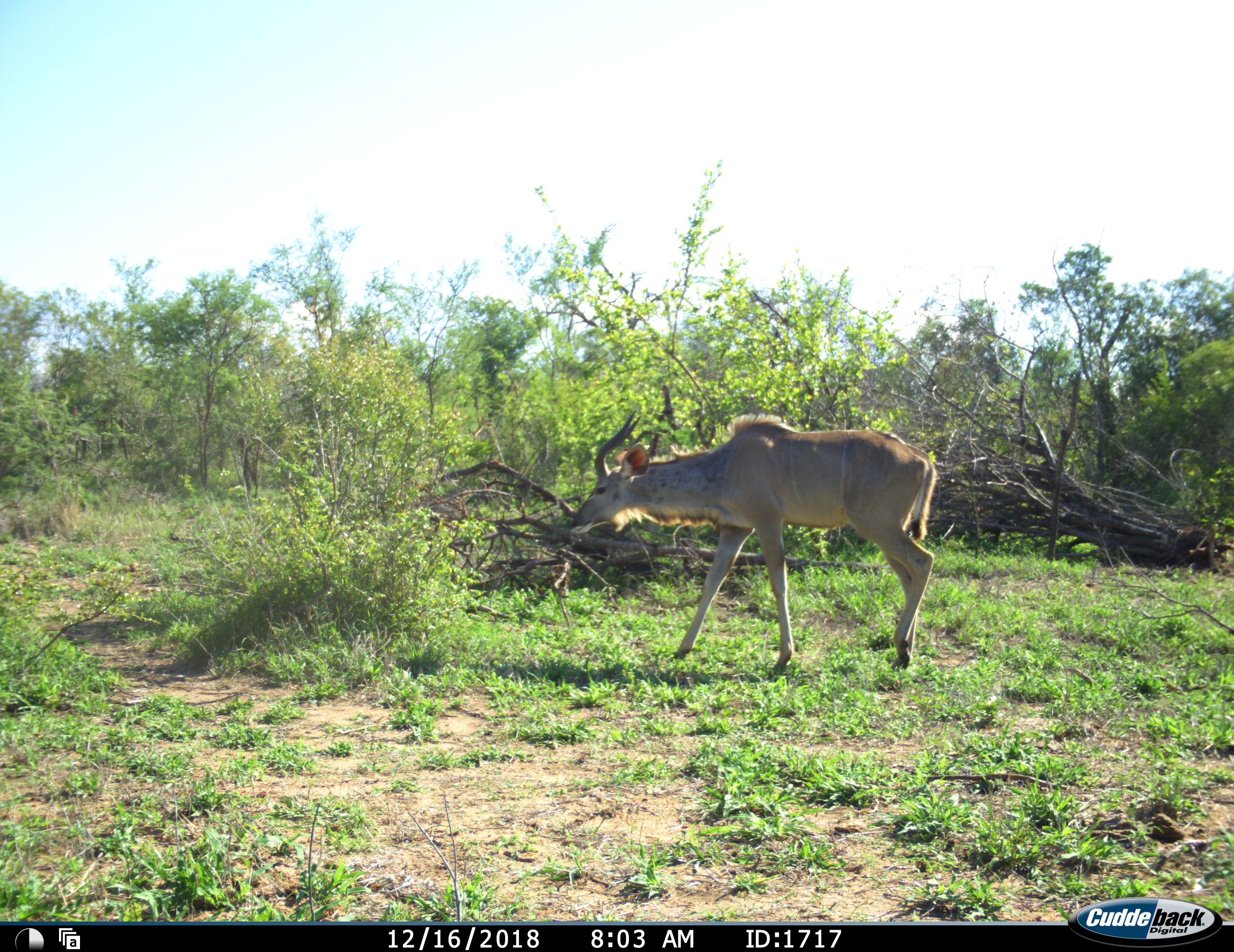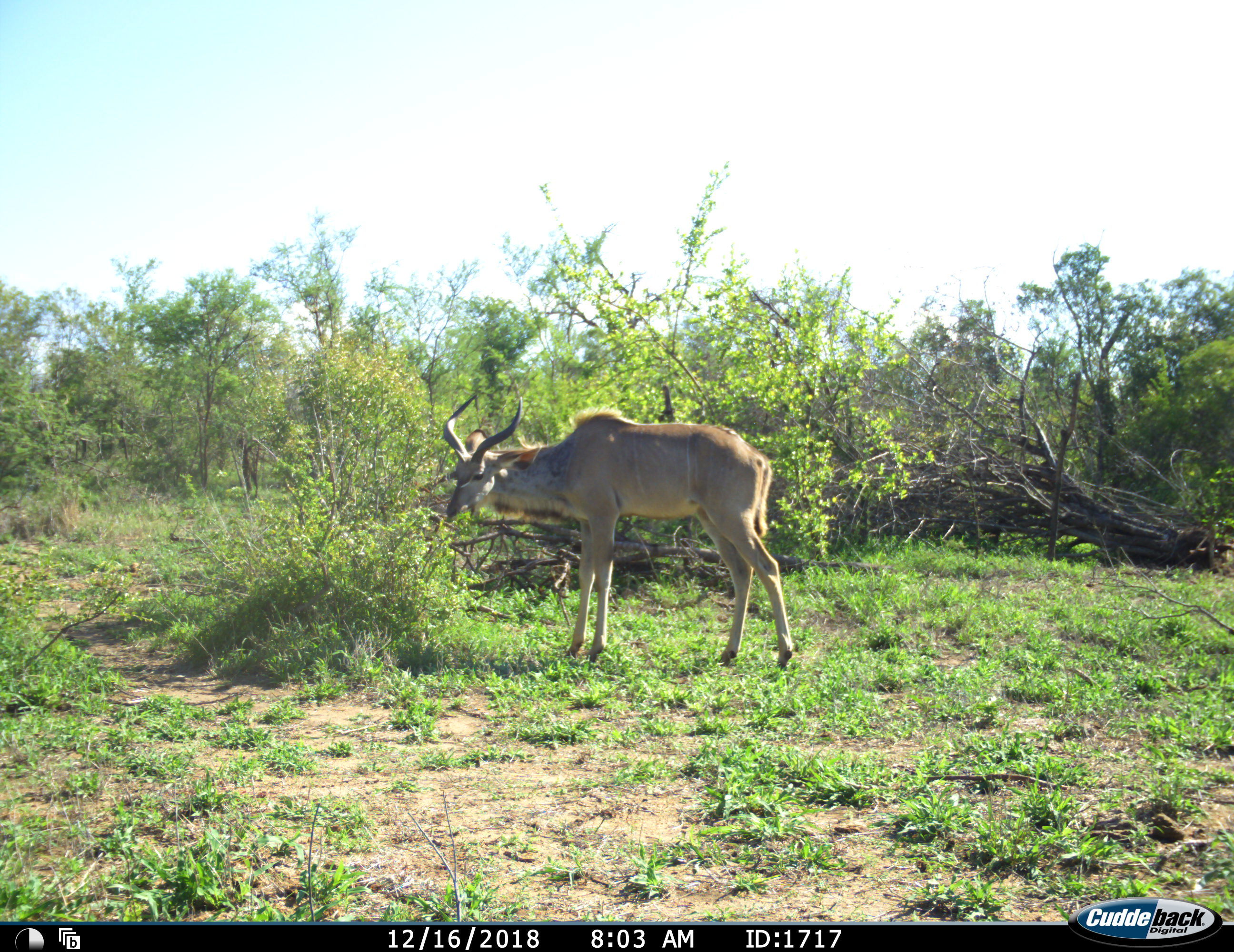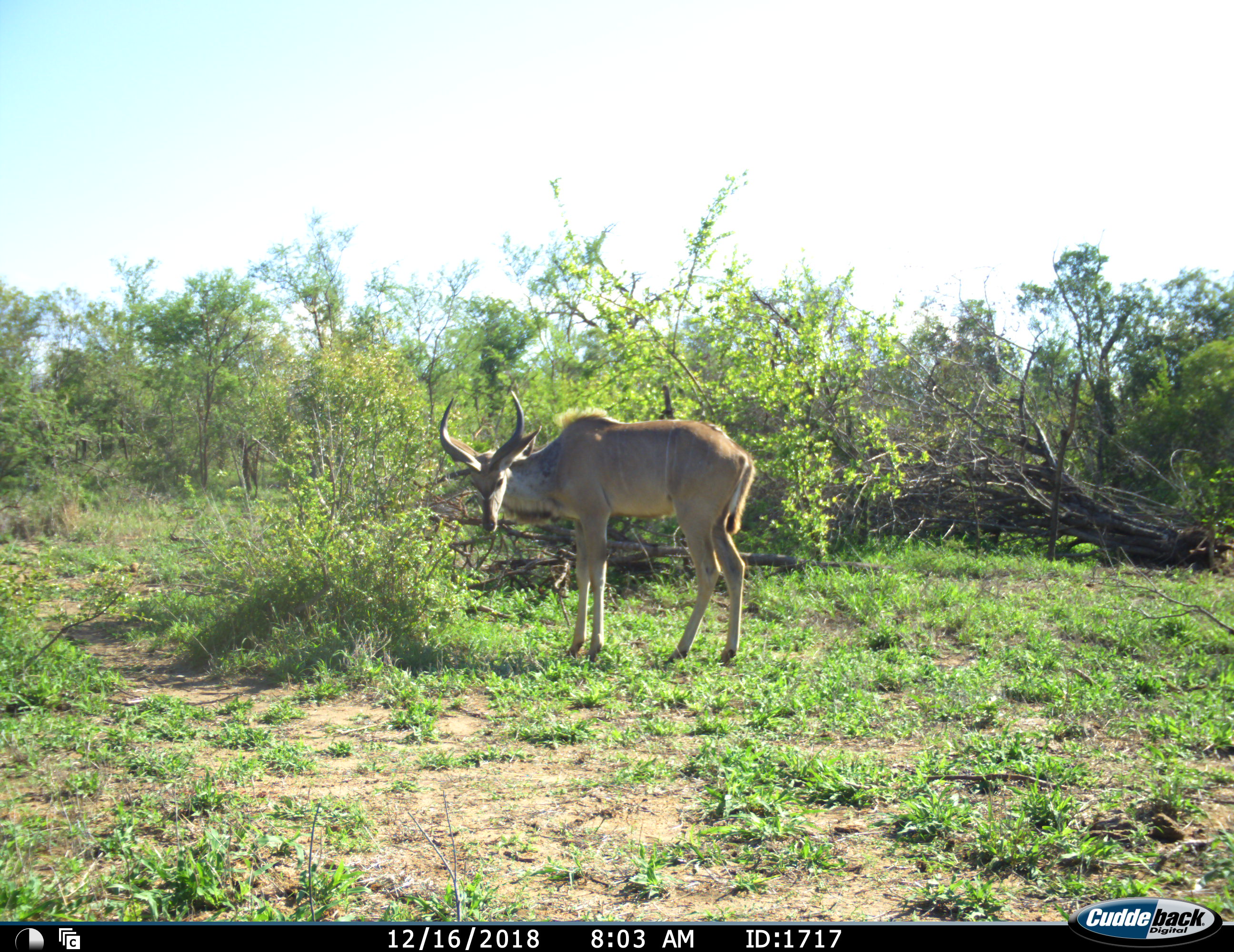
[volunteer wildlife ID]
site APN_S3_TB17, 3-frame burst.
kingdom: Animalia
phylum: Chordata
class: Mammalia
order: Artiodactyla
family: Bovidae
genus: Tragelaphus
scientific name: Tragelaphus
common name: kudu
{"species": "kudu (Tragelaphus)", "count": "1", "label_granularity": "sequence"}